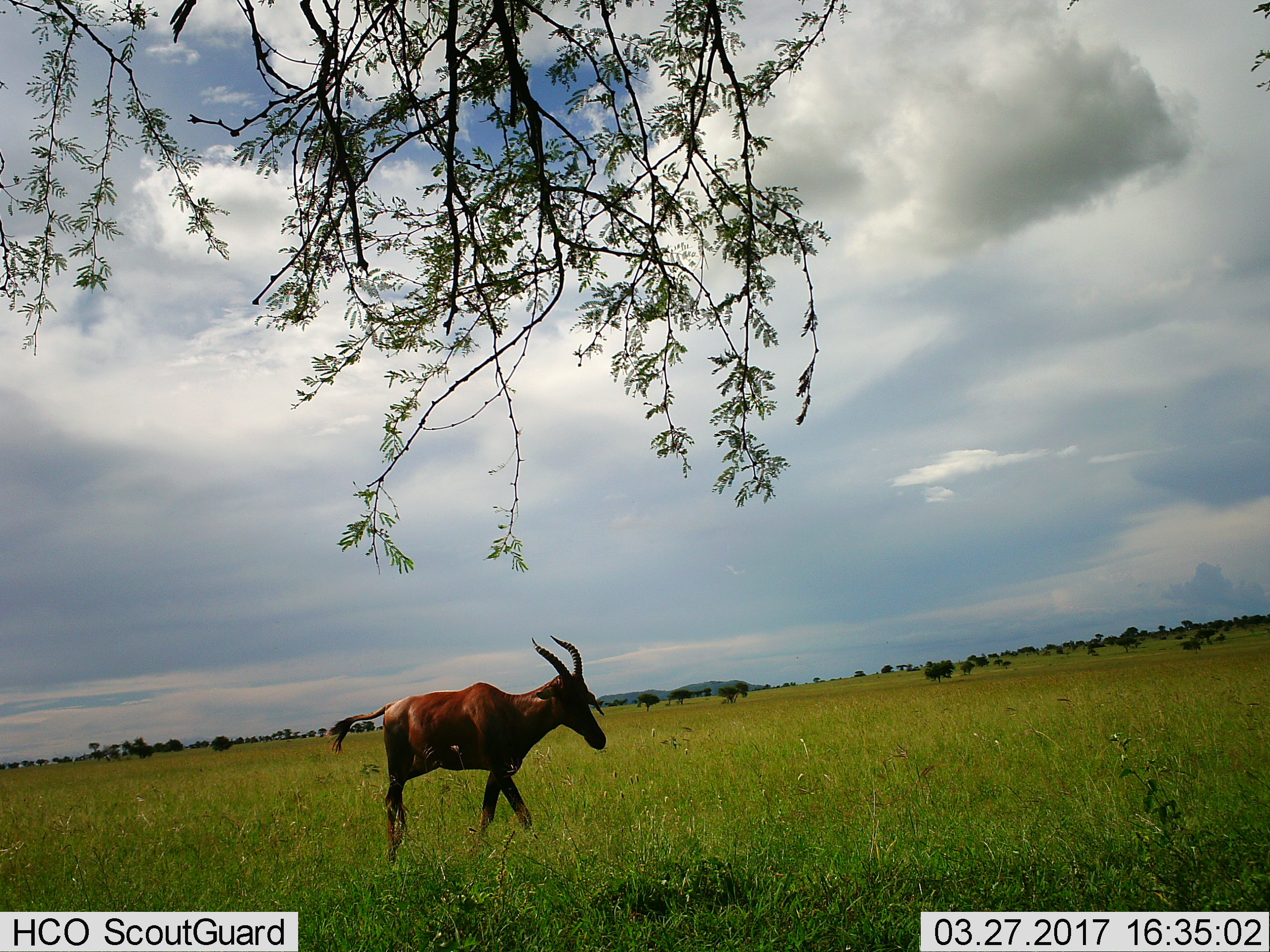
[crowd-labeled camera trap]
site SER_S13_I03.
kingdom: Animalia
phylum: Chordata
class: Mammalia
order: Artiodactyla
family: Bovidae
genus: Damaliscus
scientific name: Damaliscus lunatus jimela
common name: topi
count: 1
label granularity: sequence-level